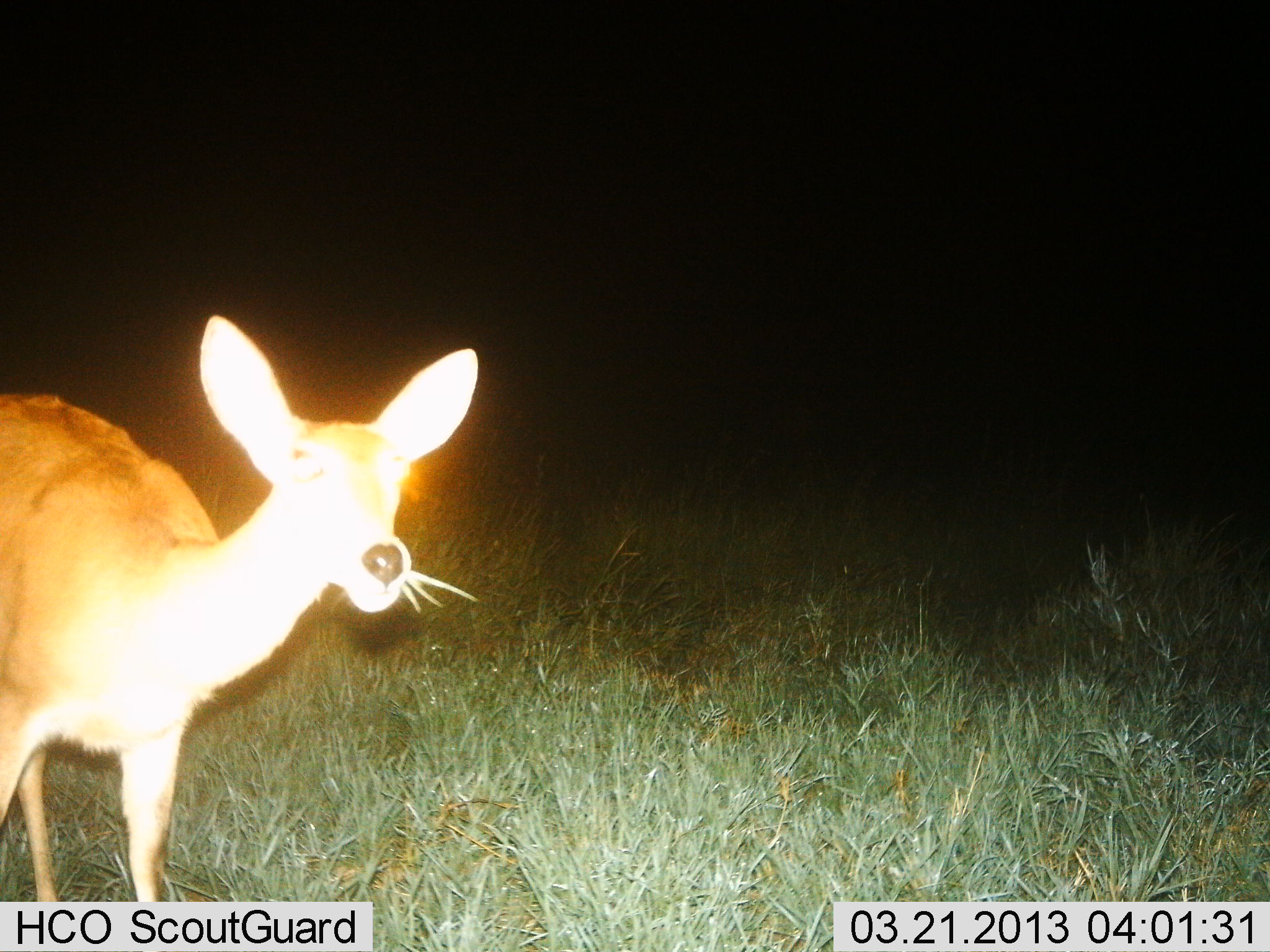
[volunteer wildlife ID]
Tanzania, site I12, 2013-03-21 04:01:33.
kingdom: Animalia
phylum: Chordata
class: Mammalia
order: Artiodactyla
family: Bovidae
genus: Redunca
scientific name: Redunca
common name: reedbuck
Reedbuck (Redunca), count 1. Behavior (volunteer vote fractions): standing 80%, resting 0%, moving 10%, interacting 0%. Young present (vote fraction): 0%. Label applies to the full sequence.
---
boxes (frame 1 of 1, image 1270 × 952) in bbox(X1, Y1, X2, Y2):
animal: bbox(1, 312, 481, 902)